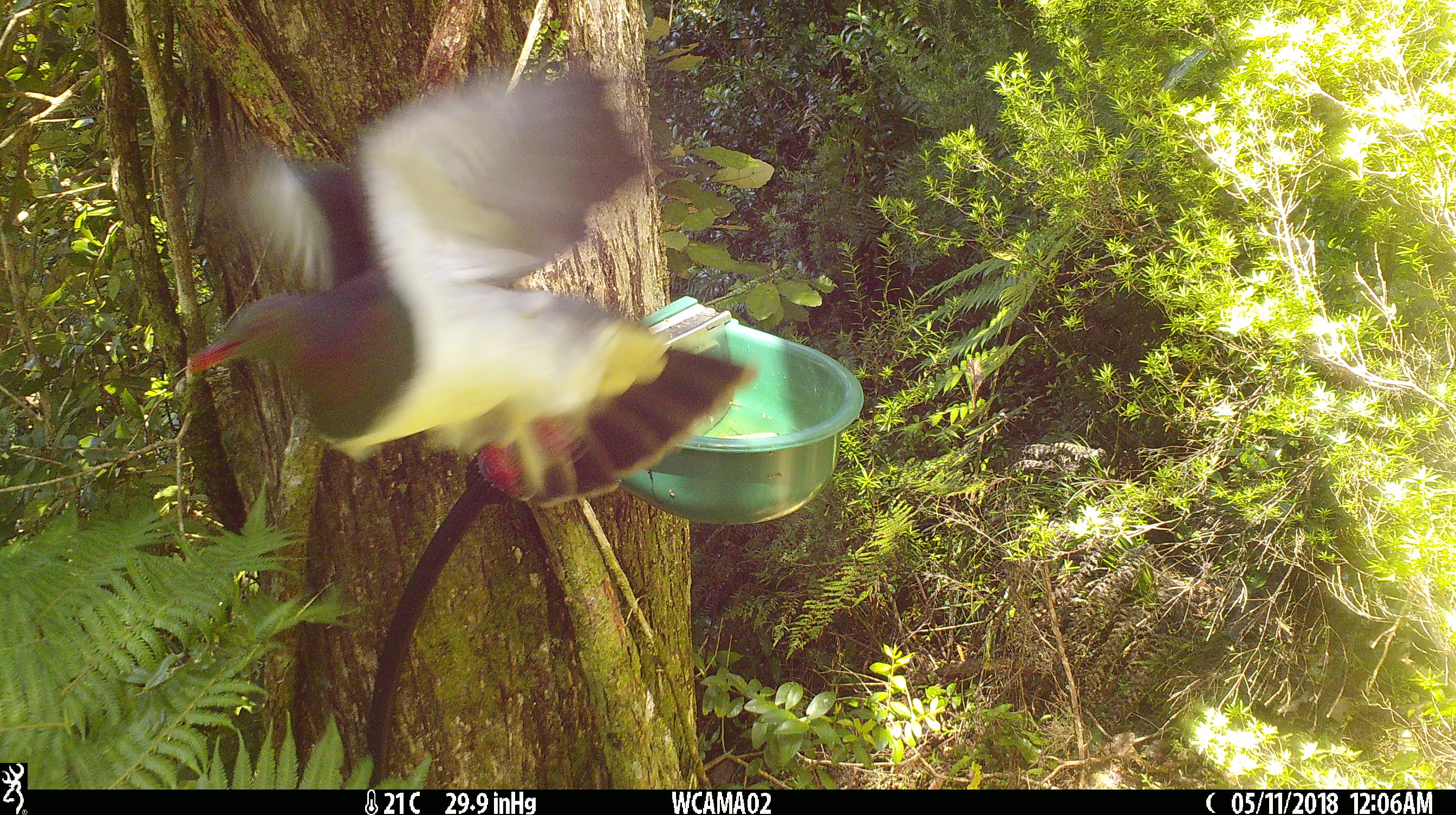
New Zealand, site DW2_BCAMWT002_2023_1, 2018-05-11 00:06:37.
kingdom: Animalia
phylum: Chordata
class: Aves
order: Columbiformes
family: Columbidae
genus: Hemiphaga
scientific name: Hemiphaga novaeseelandiae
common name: new zealand pigeon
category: kereru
Kereru (new zealand pigeon) (Hemiphaga novaeseelandiae).